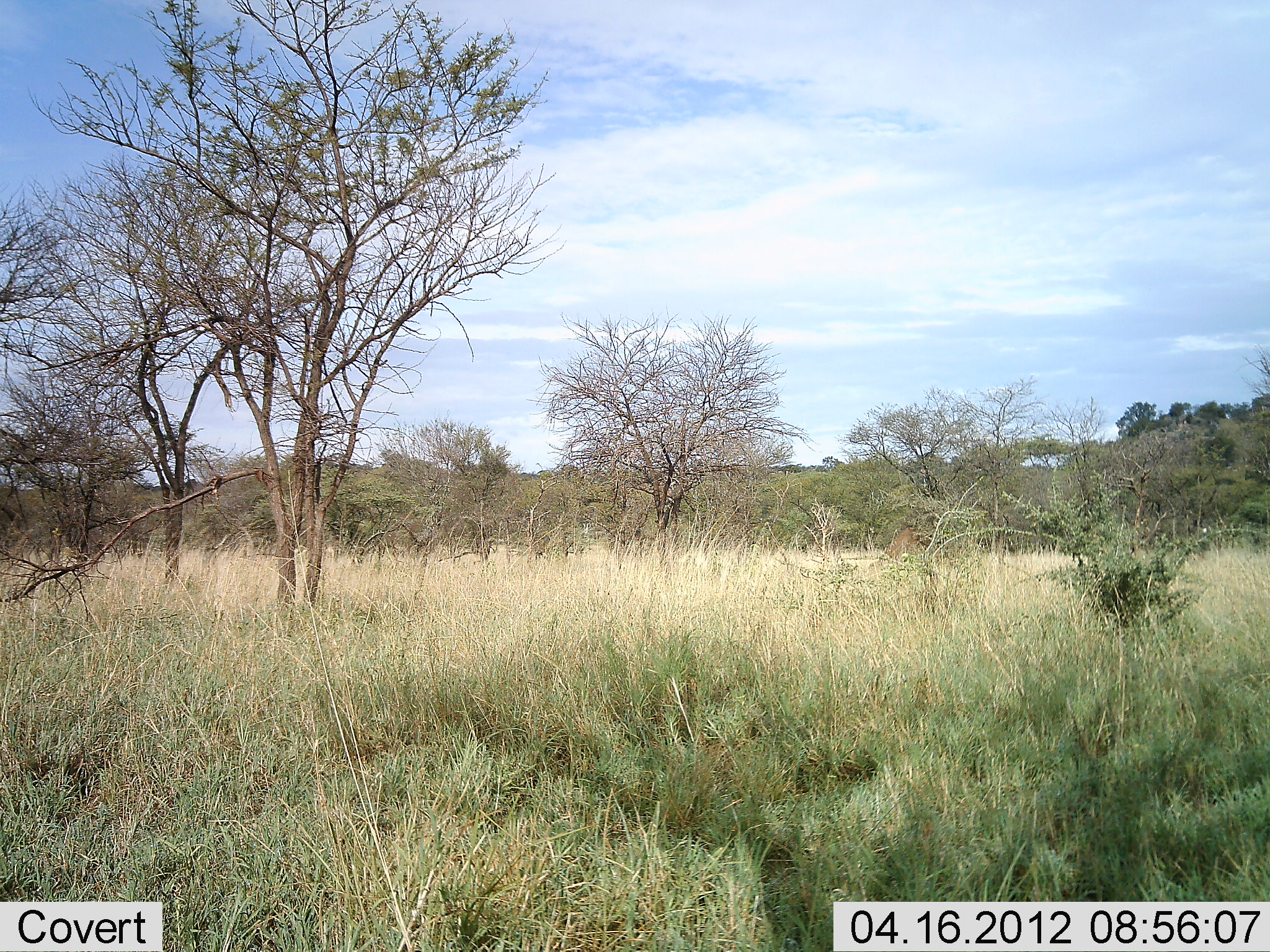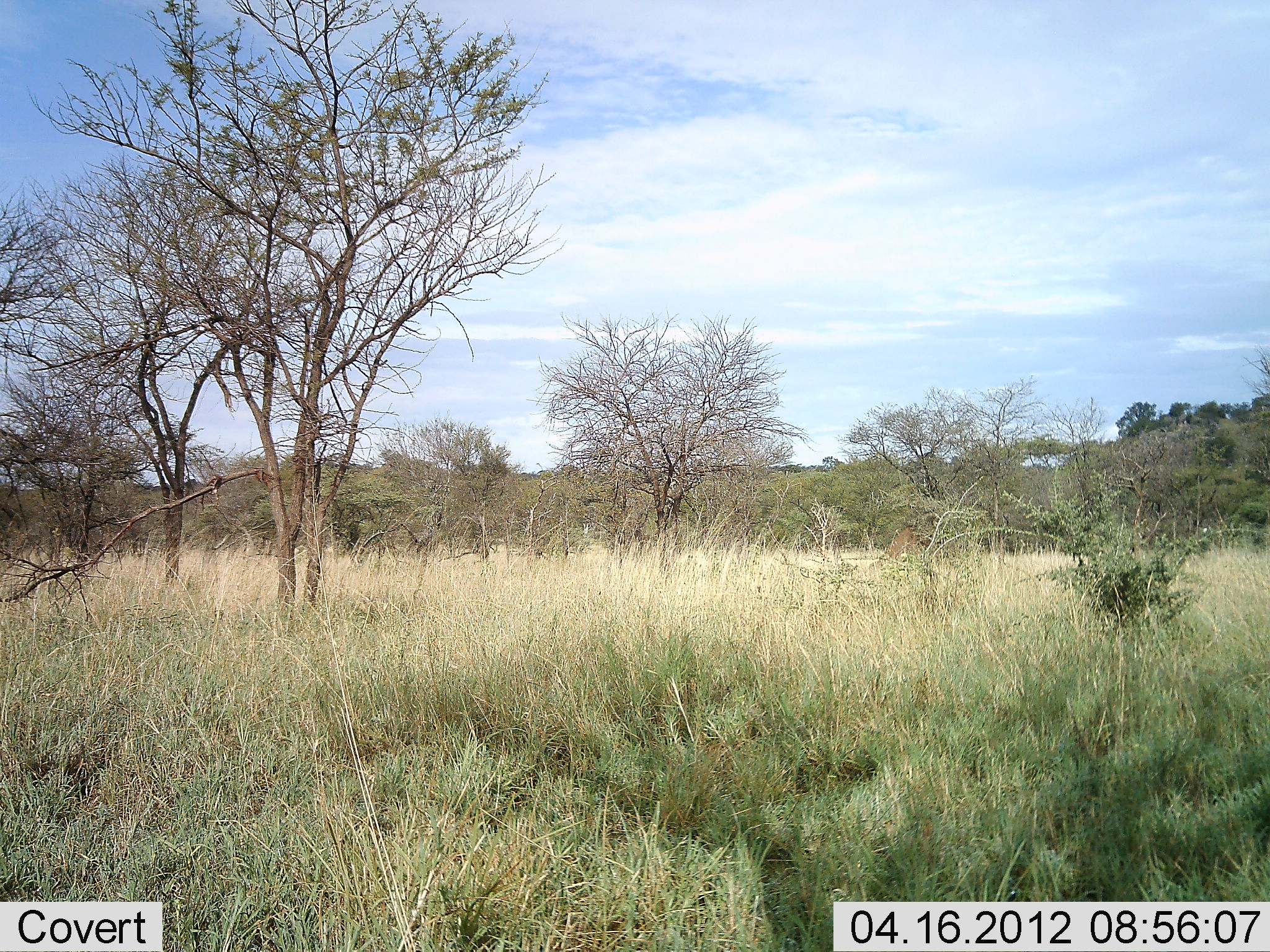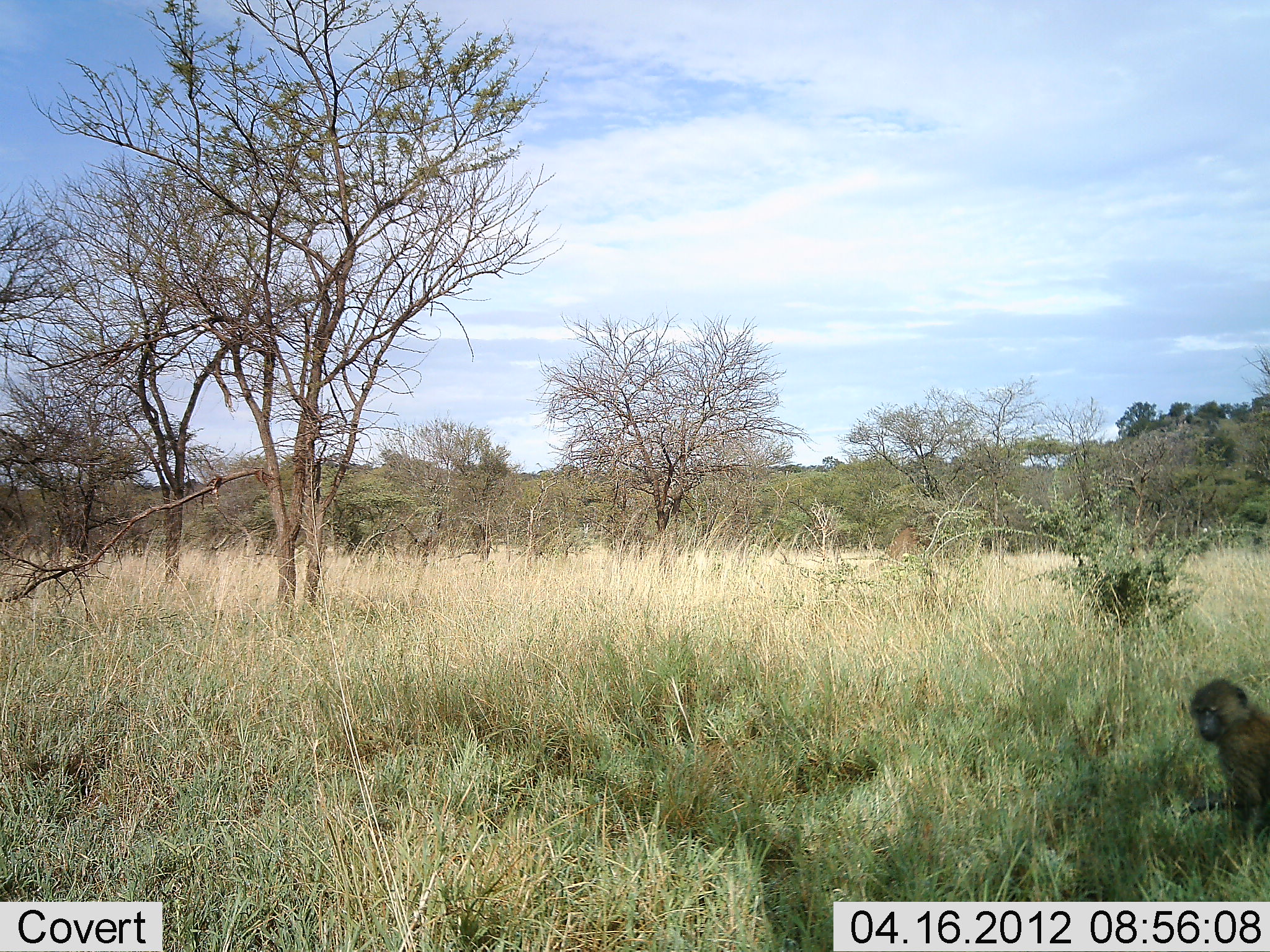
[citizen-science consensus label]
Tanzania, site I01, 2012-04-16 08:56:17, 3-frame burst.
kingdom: Animalia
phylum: Chordata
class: Mammalia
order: Primates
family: Cercopithecidae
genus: Papio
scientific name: Papio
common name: baboon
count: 1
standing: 5%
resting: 10%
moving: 90%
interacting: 0%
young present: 19%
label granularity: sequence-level